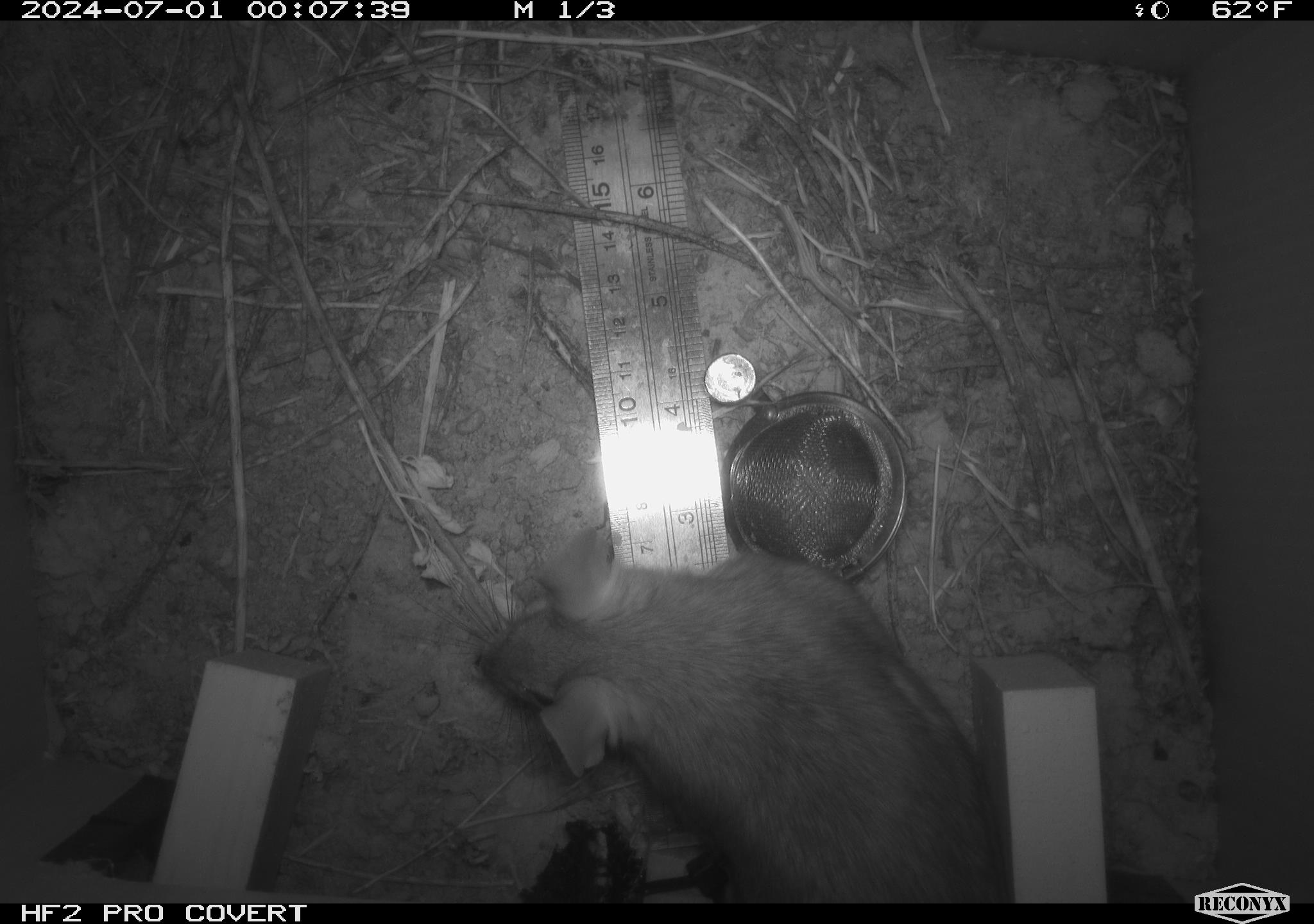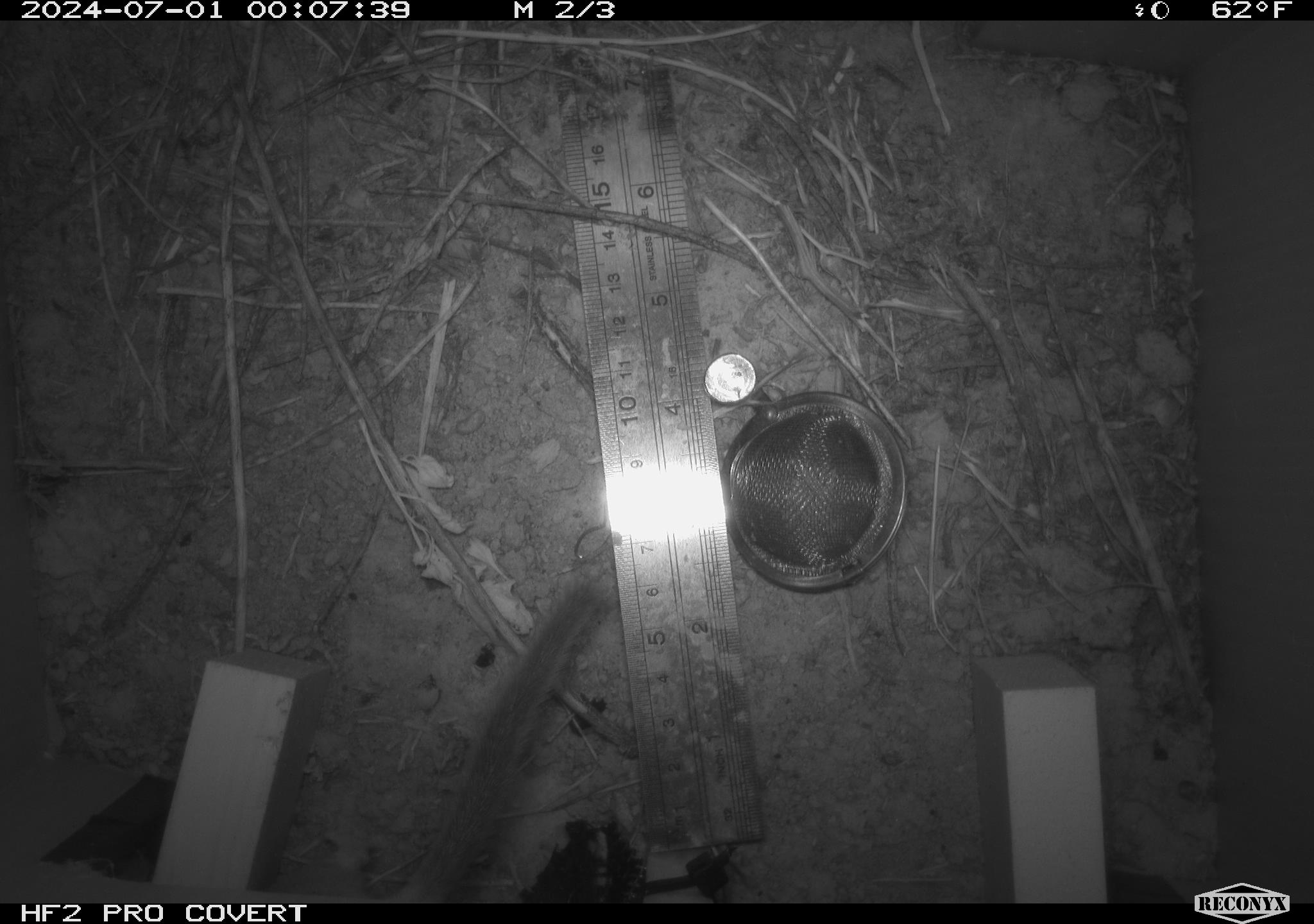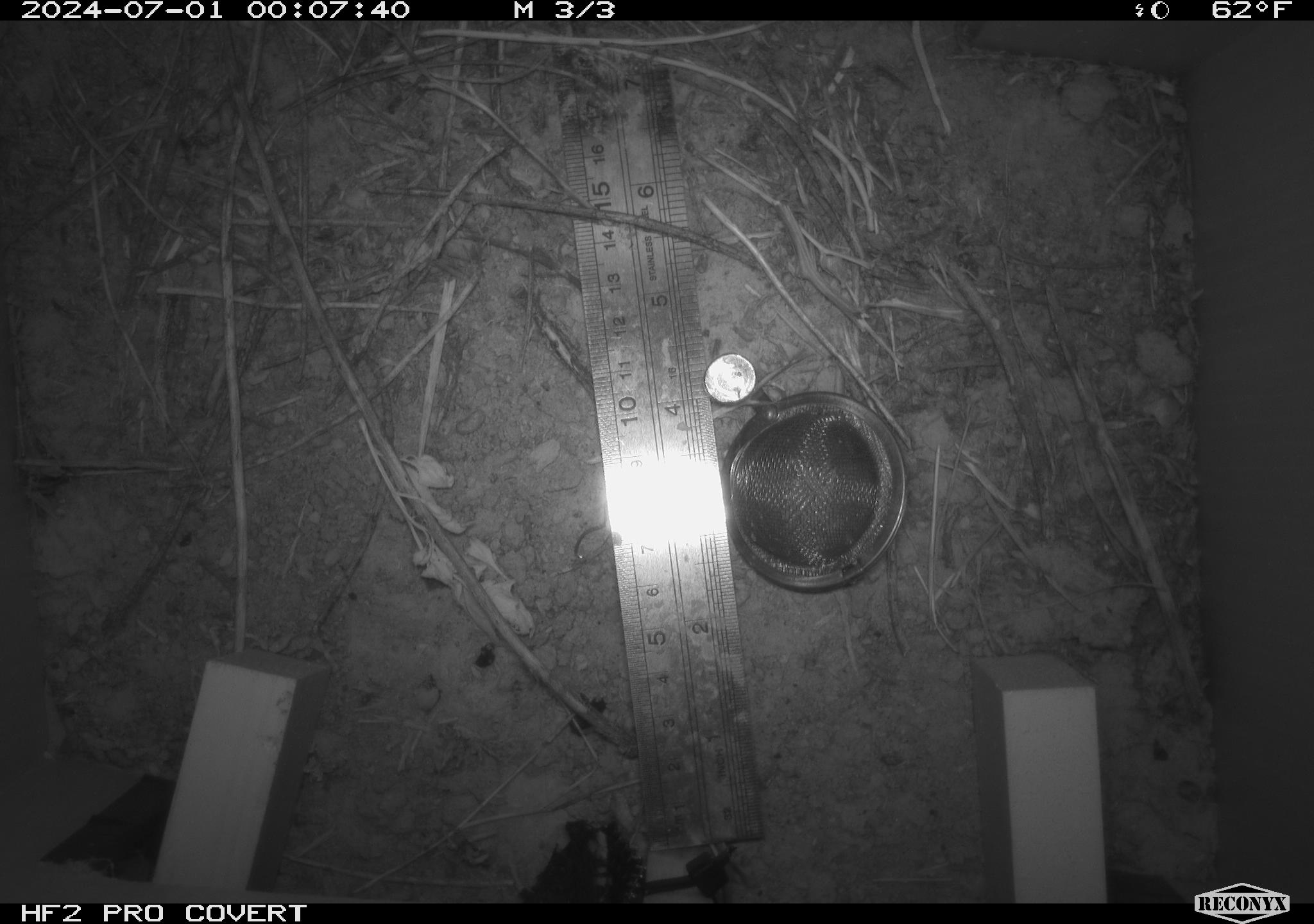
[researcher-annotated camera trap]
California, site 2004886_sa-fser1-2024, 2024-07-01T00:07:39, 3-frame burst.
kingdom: Animalia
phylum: Chordata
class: Mammalia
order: Rodentia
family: Cricetidae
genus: Neotoma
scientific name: Neotoma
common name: pack rat or woodrat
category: neotoma species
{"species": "neotoma species (pack rat or woodrat) (Neotoma)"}